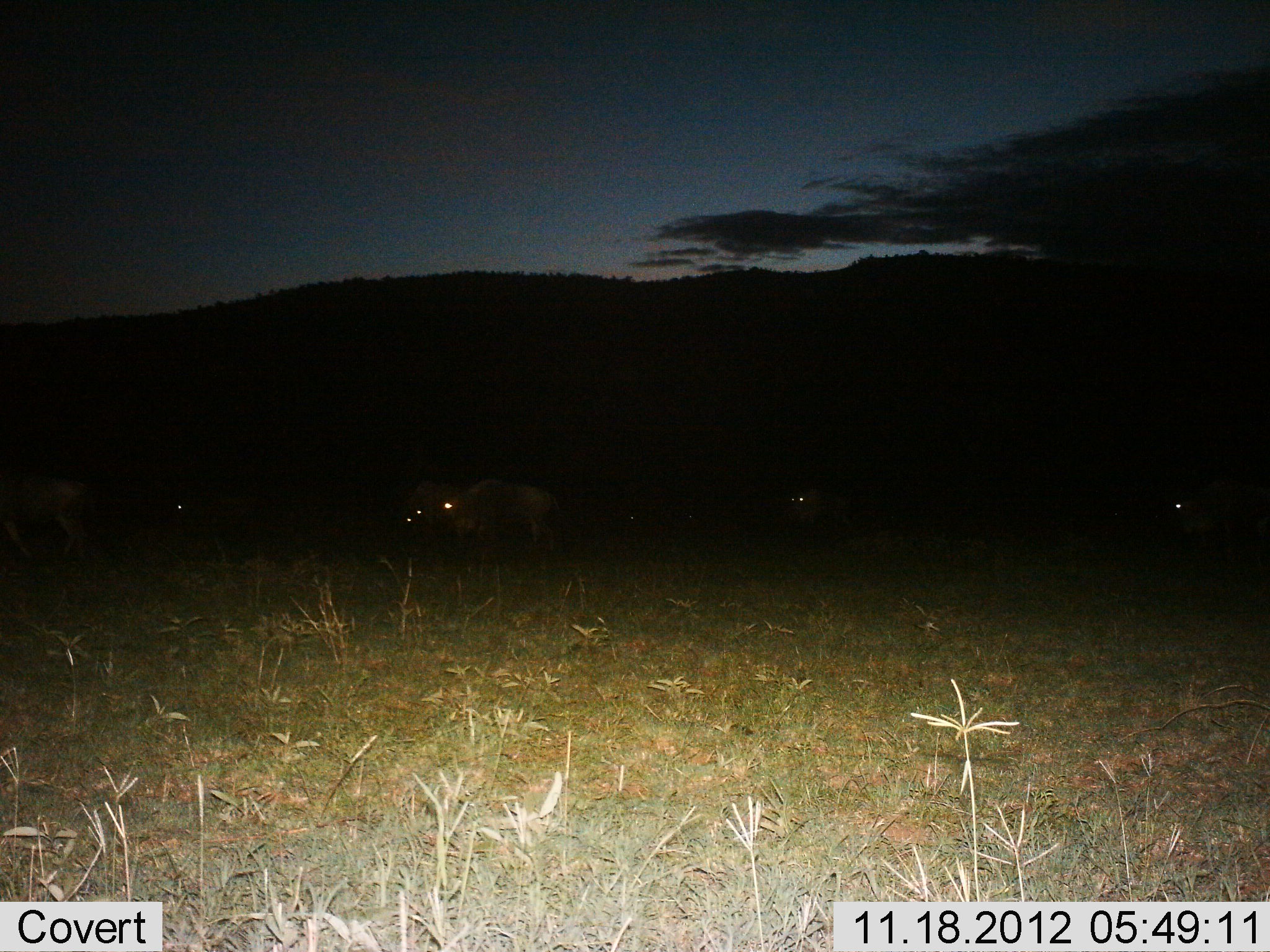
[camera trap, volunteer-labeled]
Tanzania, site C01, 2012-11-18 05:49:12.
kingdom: Animalia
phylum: Chordata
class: Mammalia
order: Artiodactyla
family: Bovidae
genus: Connochaetes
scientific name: Connochaetes taurinus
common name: blue wildebeest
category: wildebeest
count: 7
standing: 80%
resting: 10%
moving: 20%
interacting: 0%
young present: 0%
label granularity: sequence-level